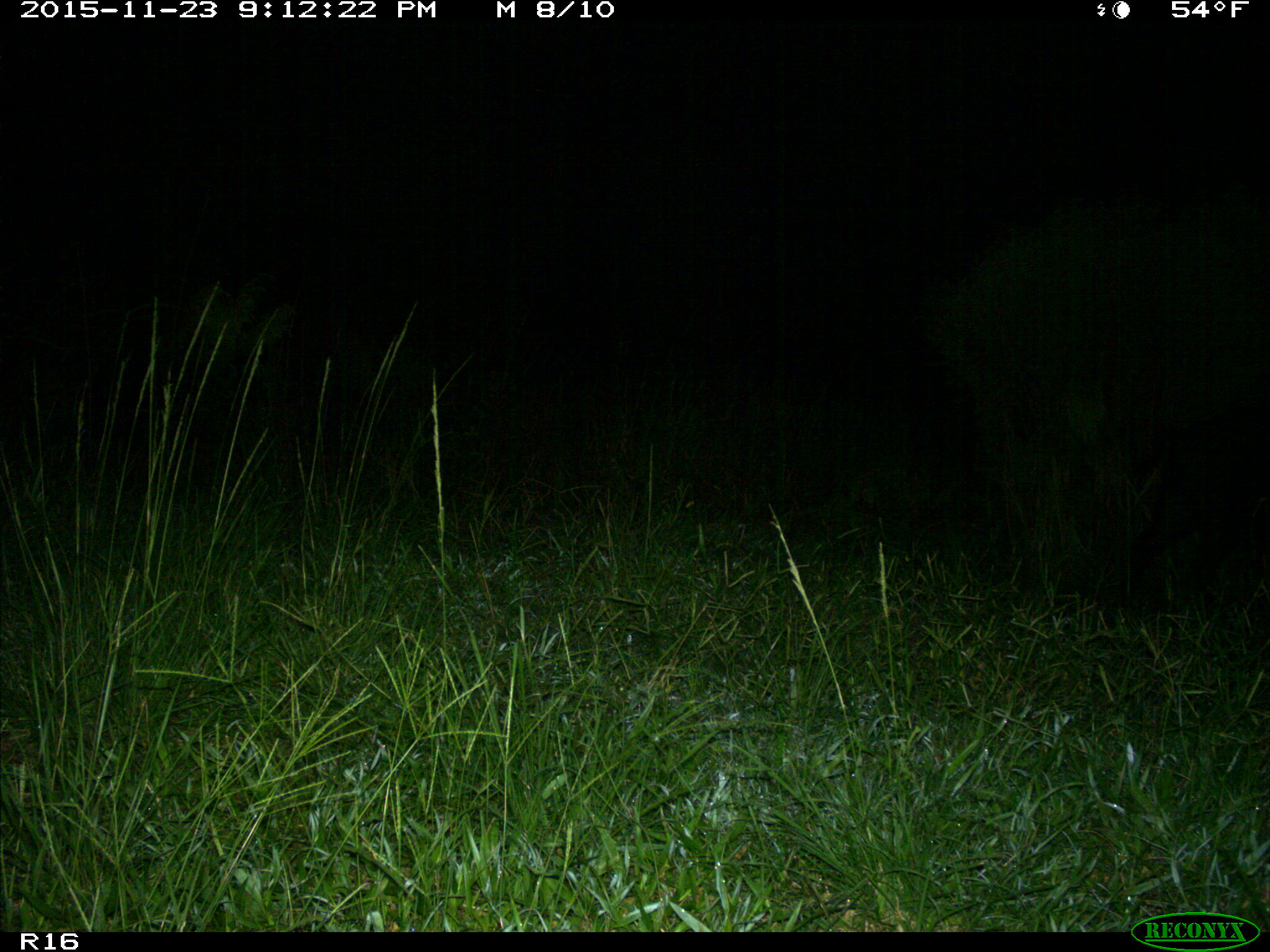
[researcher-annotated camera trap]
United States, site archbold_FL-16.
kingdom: Animalia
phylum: Chordata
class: Mammalia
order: Artiodactyla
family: Suidae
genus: Sus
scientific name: Sus scrofa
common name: wild boar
Sus scrofa (wild boar).